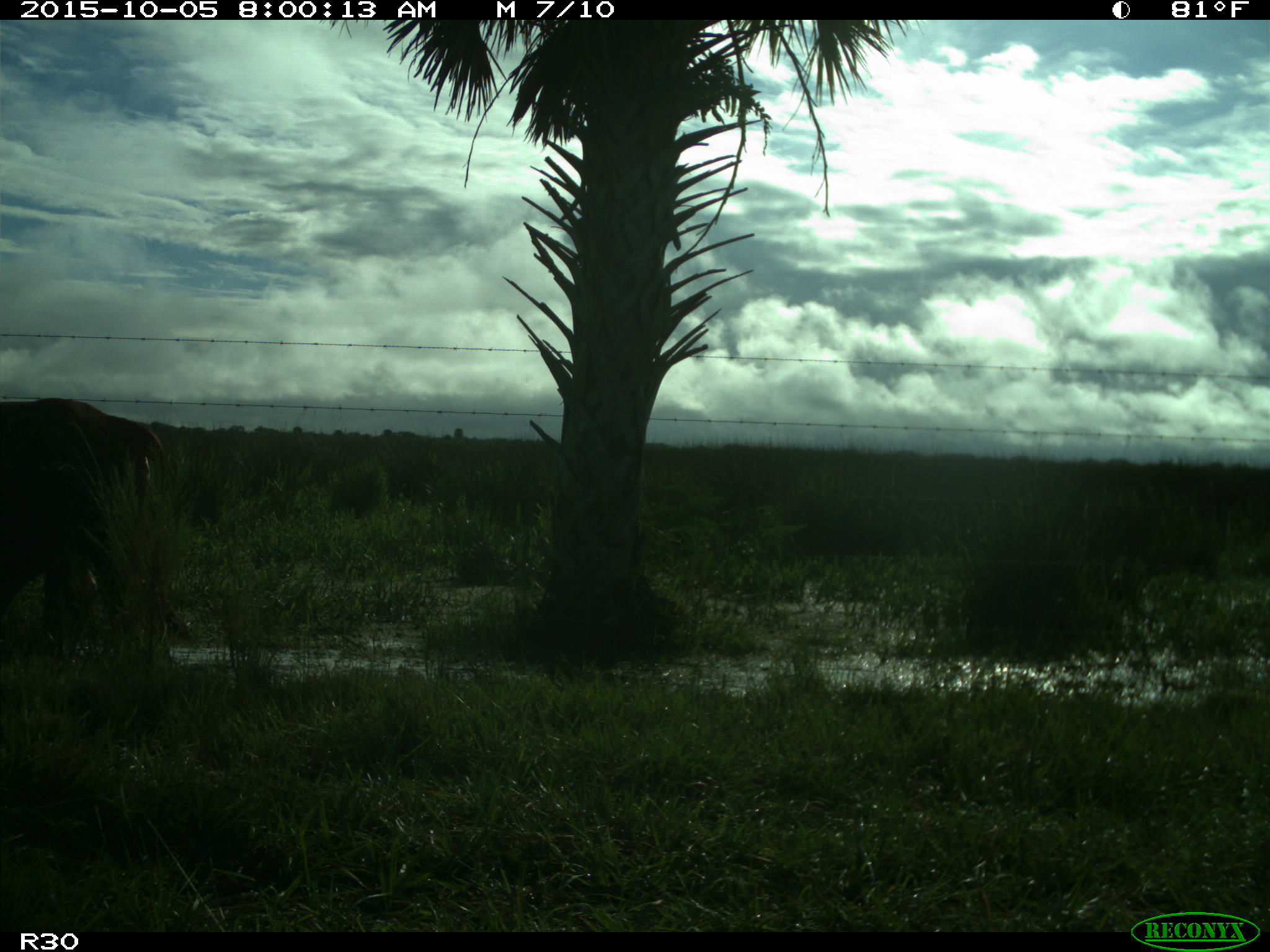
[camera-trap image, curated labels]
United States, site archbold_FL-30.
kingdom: Animalia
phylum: Chordata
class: Mammalia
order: Artiodactyla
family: Bovidae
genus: Bos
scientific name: Bos taurus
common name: domestic cow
Bos taurus (domestic cow).